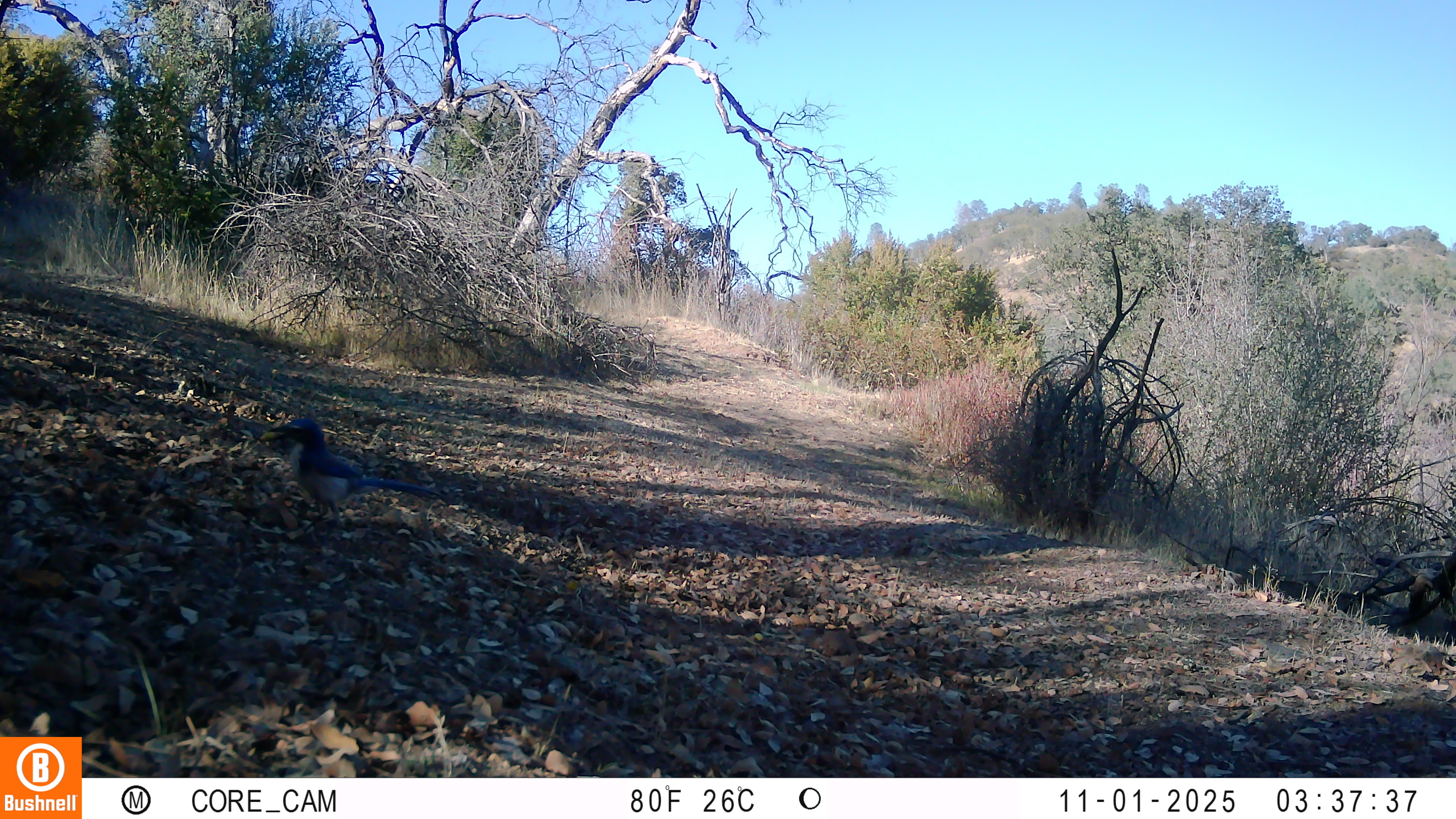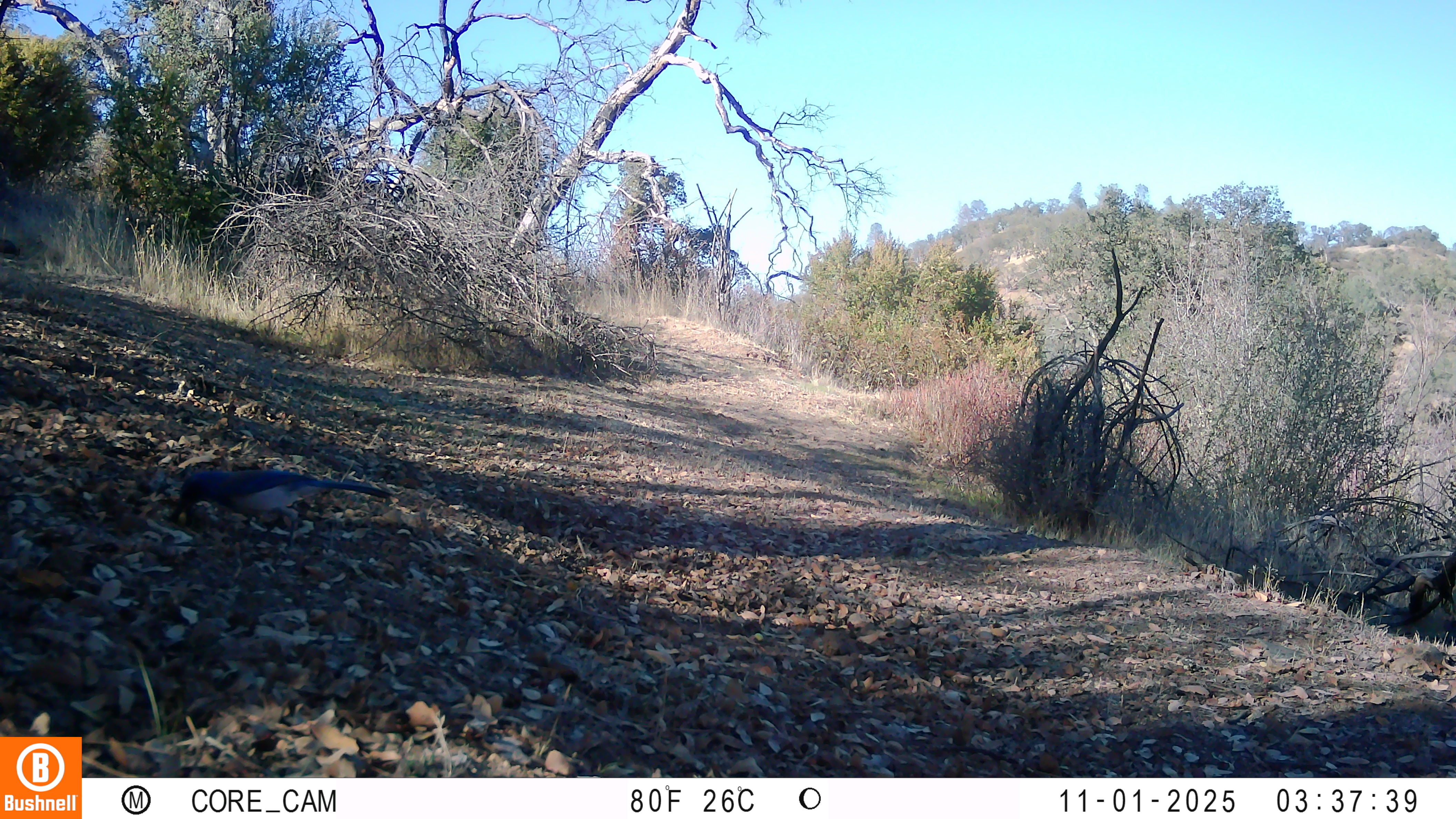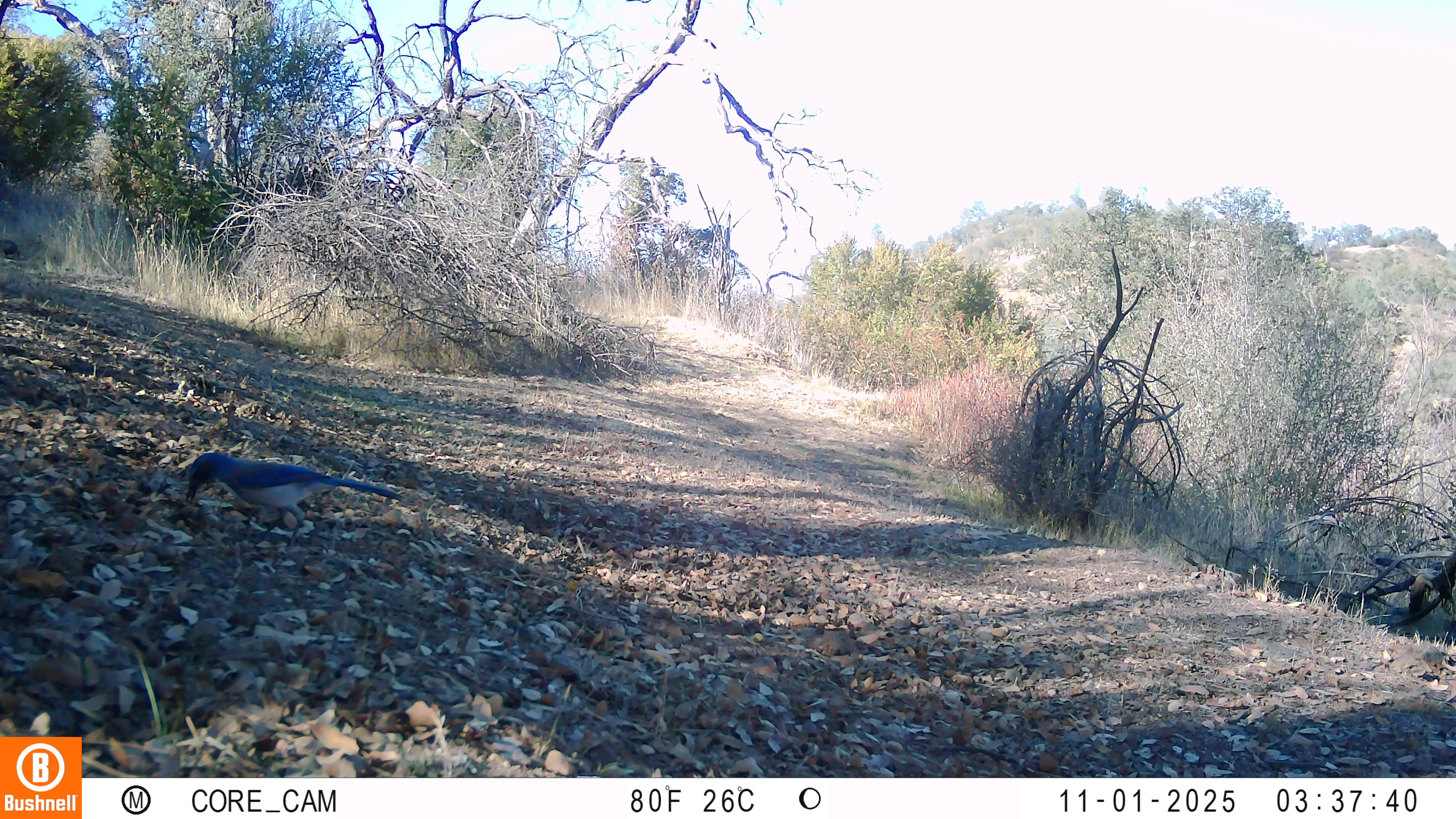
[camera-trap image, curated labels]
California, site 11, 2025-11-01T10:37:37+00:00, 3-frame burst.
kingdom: Animalia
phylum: Chordata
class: Aves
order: Passeriformes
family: Corvidae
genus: Aphelocoma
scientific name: Aphelocoma californica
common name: california scrub jay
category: western scrub-jay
Western scrub-jay (california scrub jay) (Aphelocoma californica).